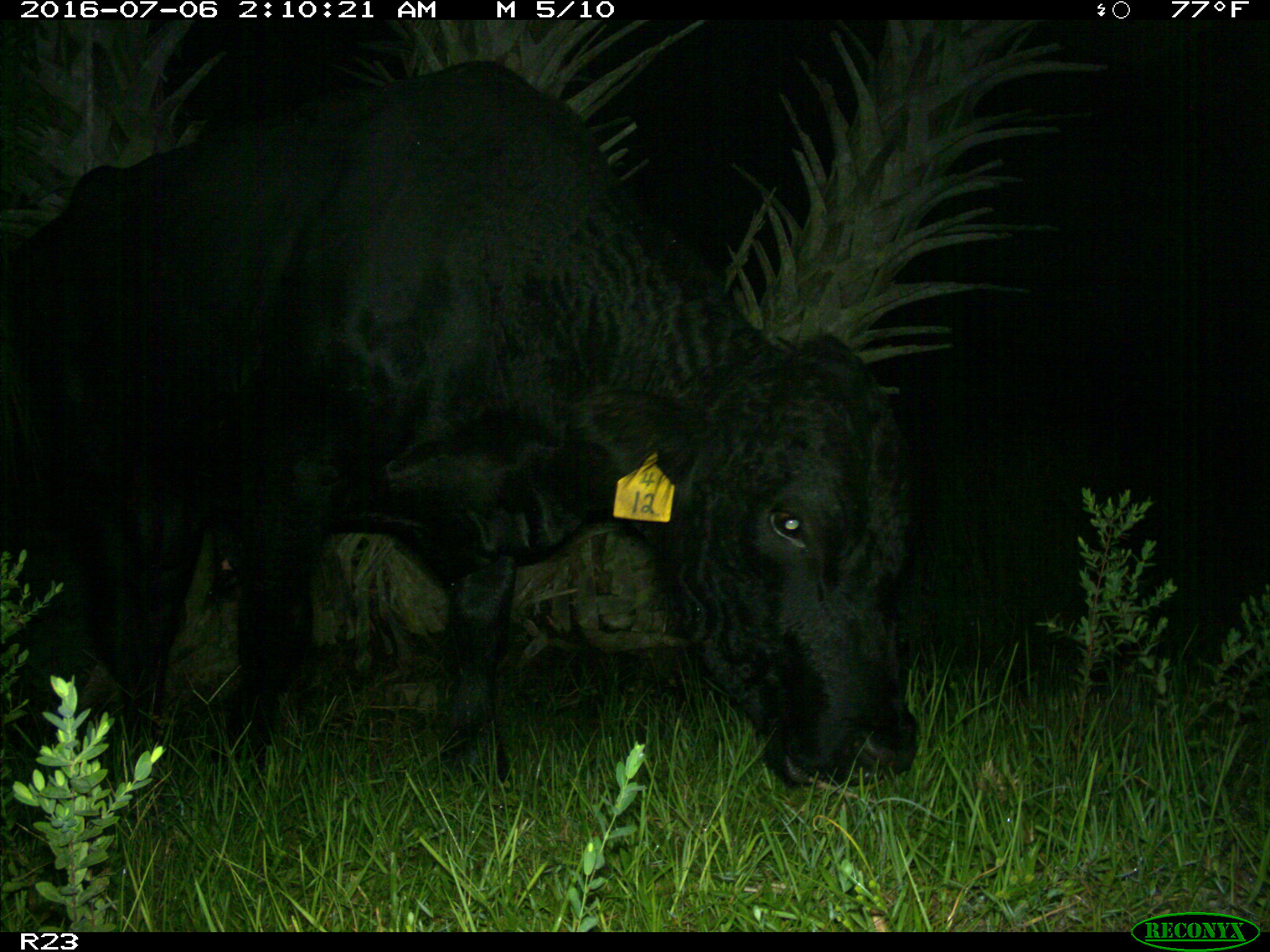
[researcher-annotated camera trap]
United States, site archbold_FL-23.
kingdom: Animalia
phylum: Chordata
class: Mammalia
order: Artiodactyla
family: Bovidae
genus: Bos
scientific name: Bos taurus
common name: domestic cow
Bos taurus (domestic cow).